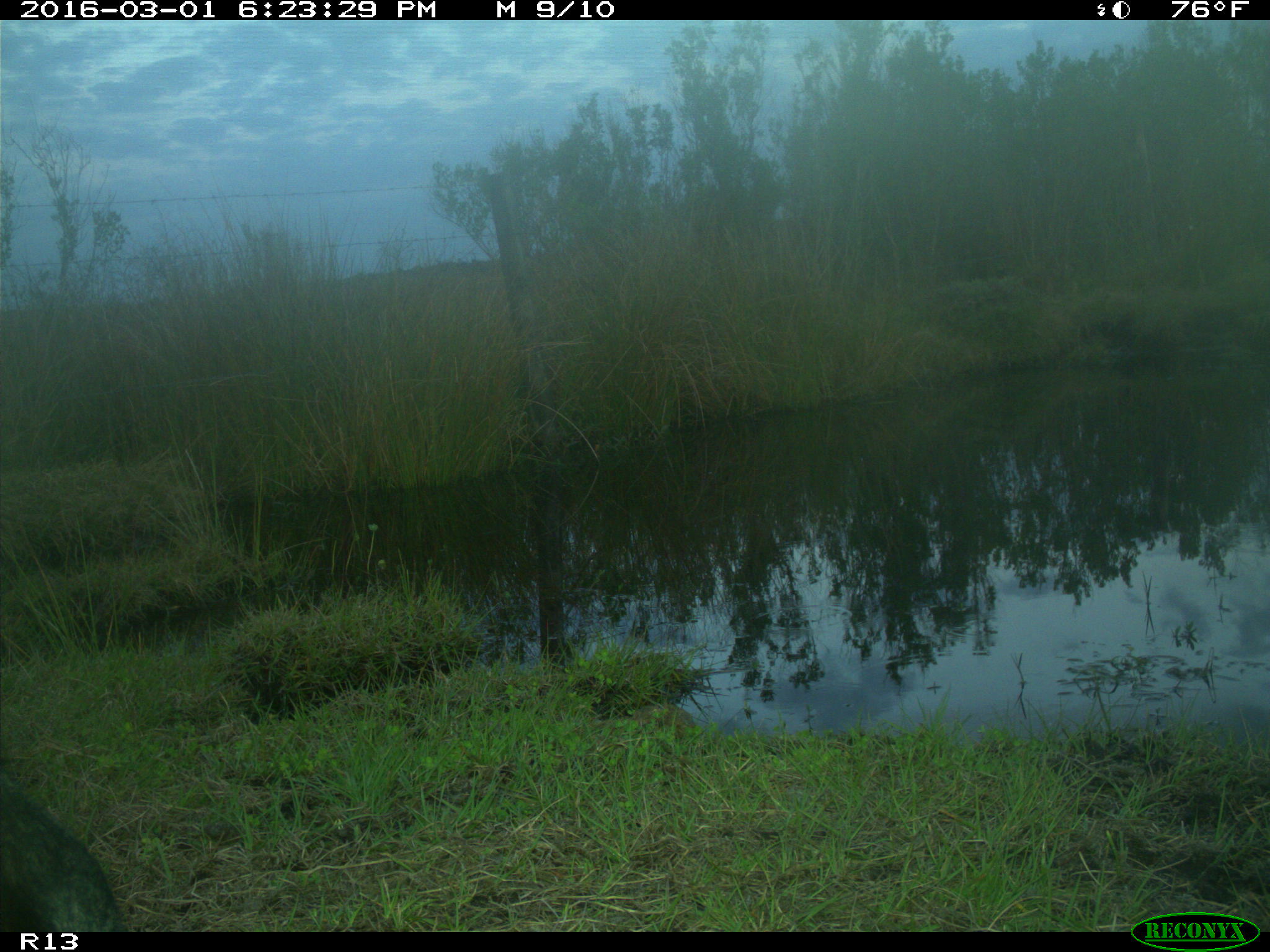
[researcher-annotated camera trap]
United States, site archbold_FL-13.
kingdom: Animalia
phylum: Chordata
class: Mammalia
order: Artiodactyla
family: Bovidae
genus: Bos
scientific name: Bos taurus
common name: domestic cow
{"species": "Bos taurus (domestic cow)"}